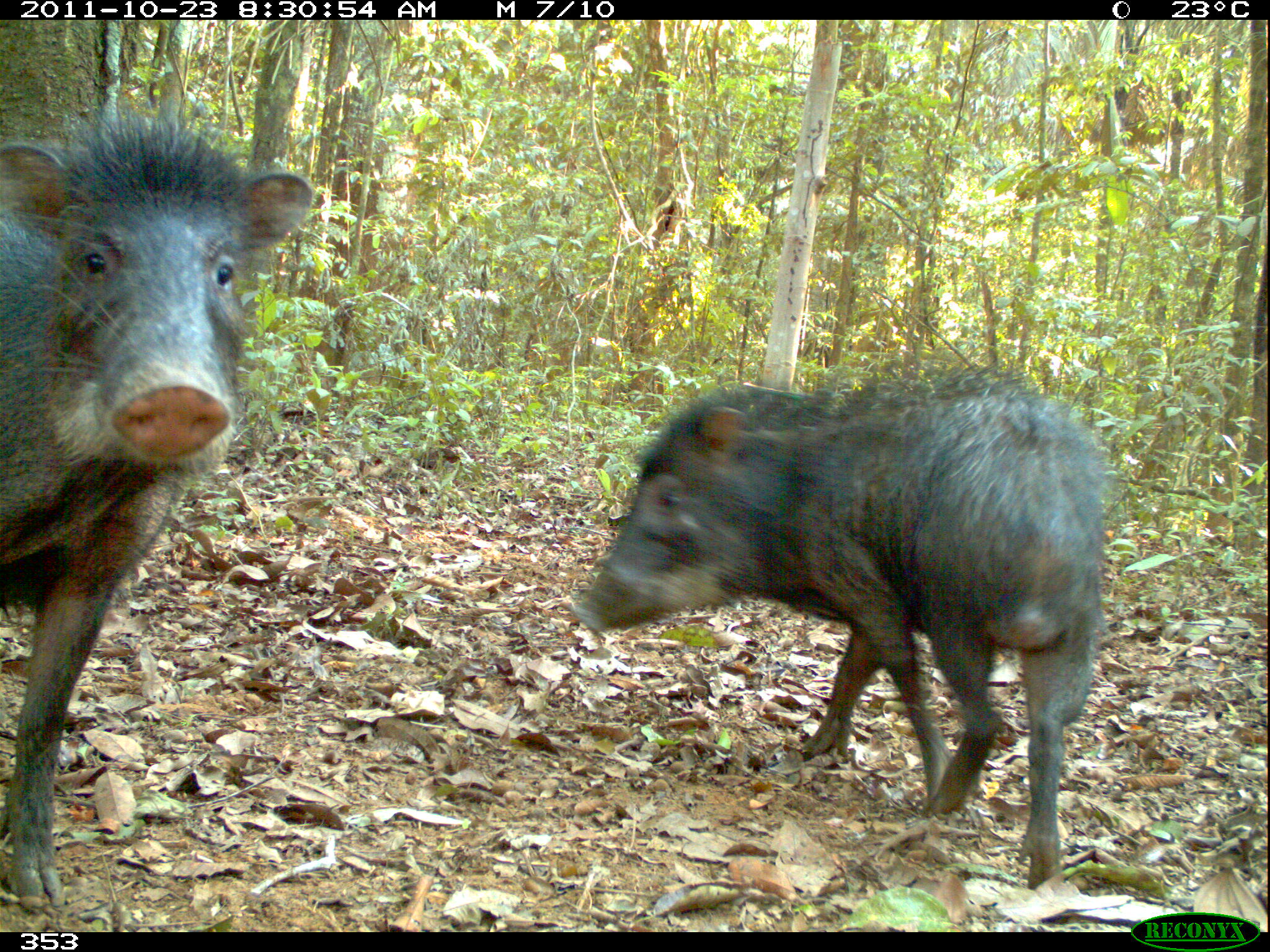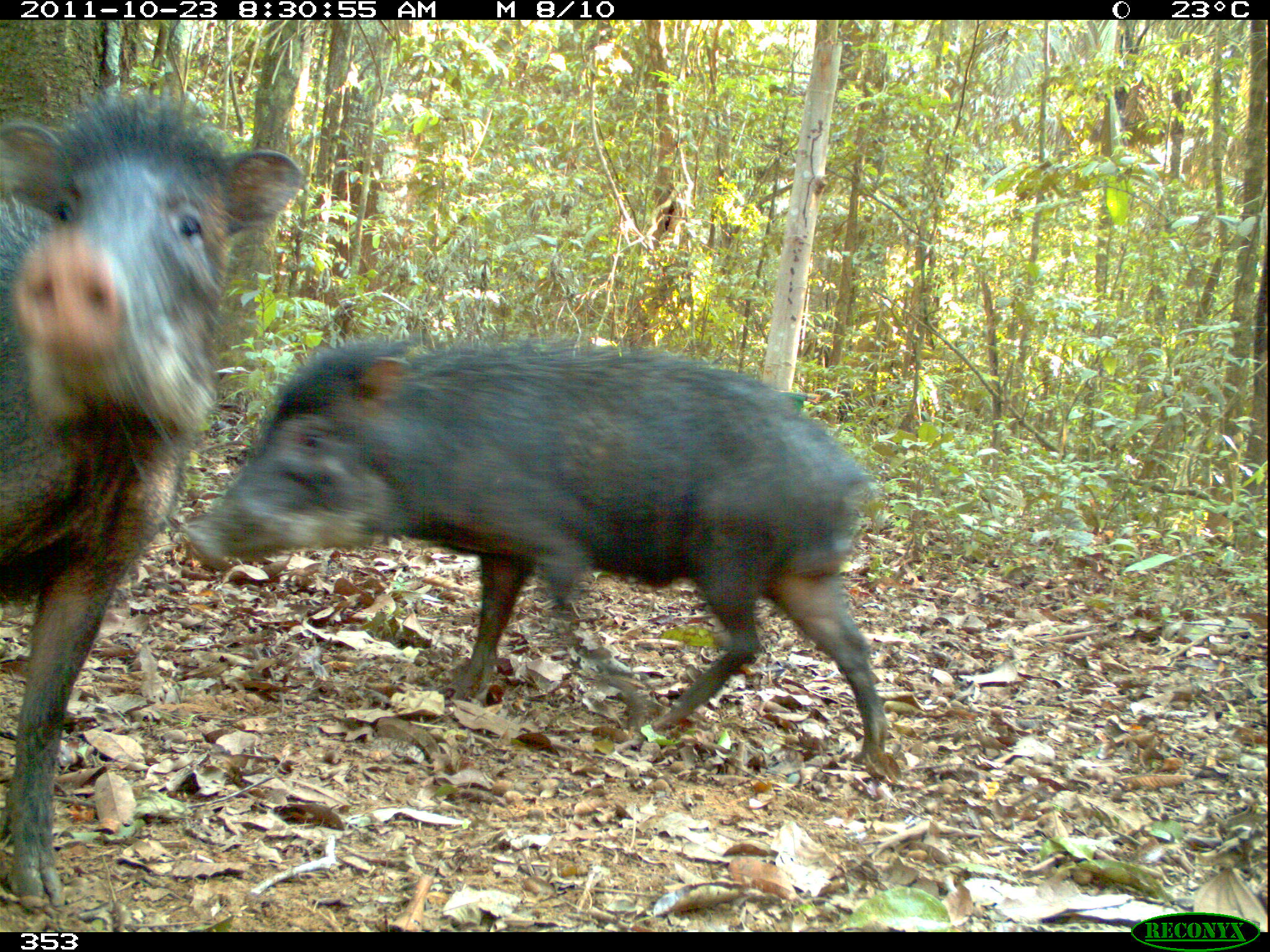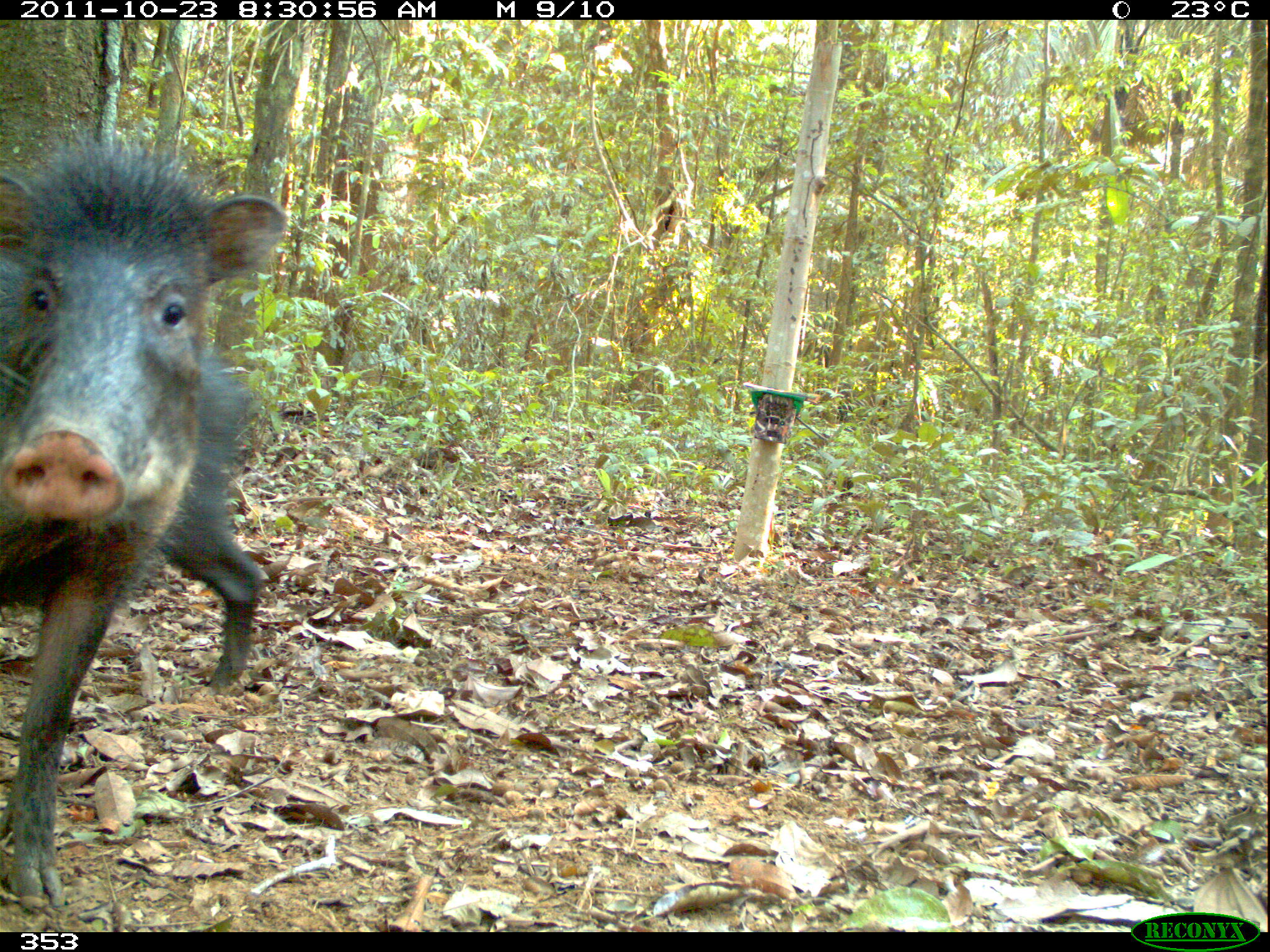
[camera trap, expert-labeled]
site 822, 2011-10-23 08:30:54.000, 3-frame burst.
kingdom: Animalia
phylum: Chordata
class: Mammalia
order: Artiodactyla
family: Tayassuidae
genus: Tayassu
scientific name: Tayassu pecari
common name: white-lipped peccary